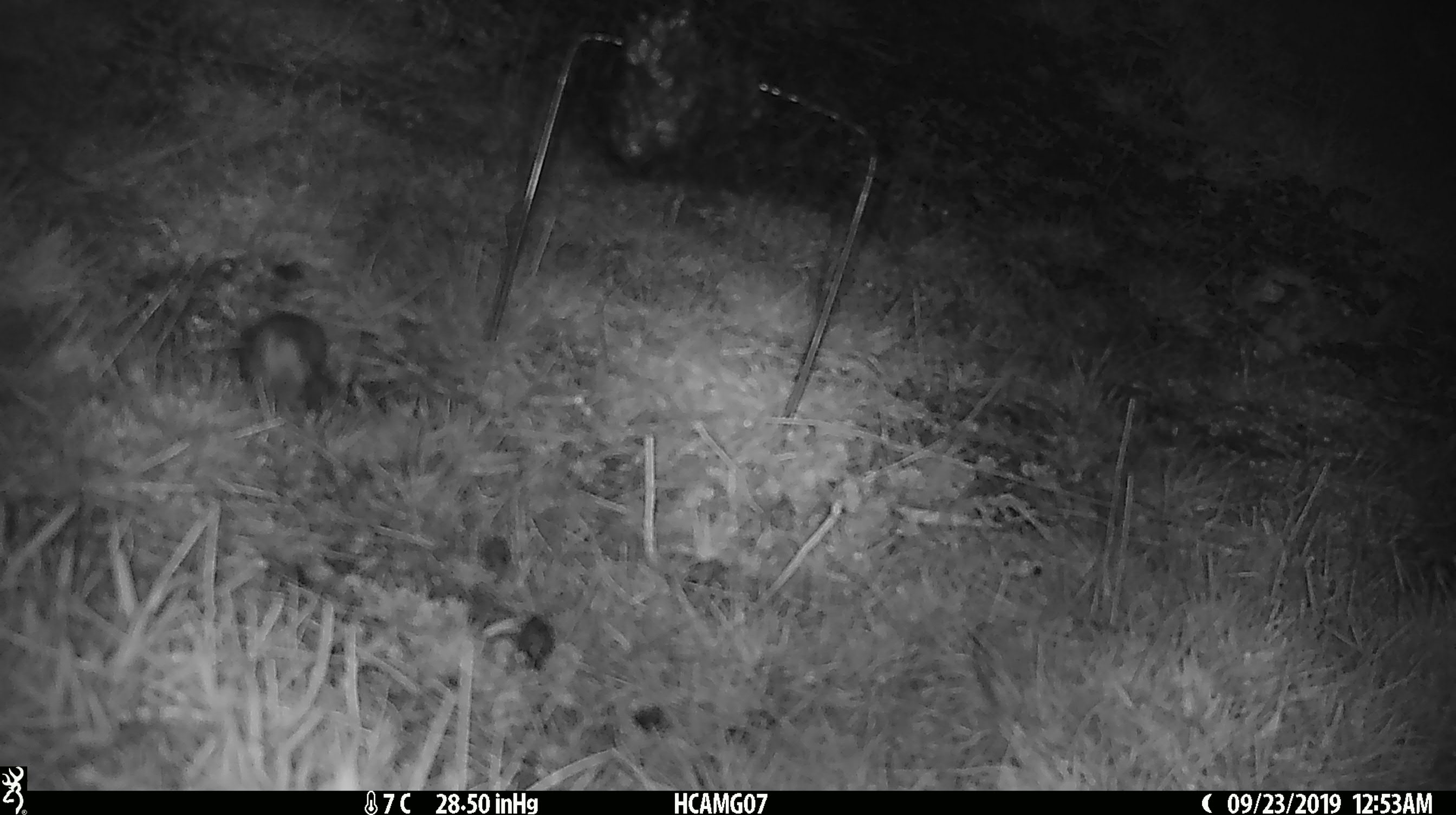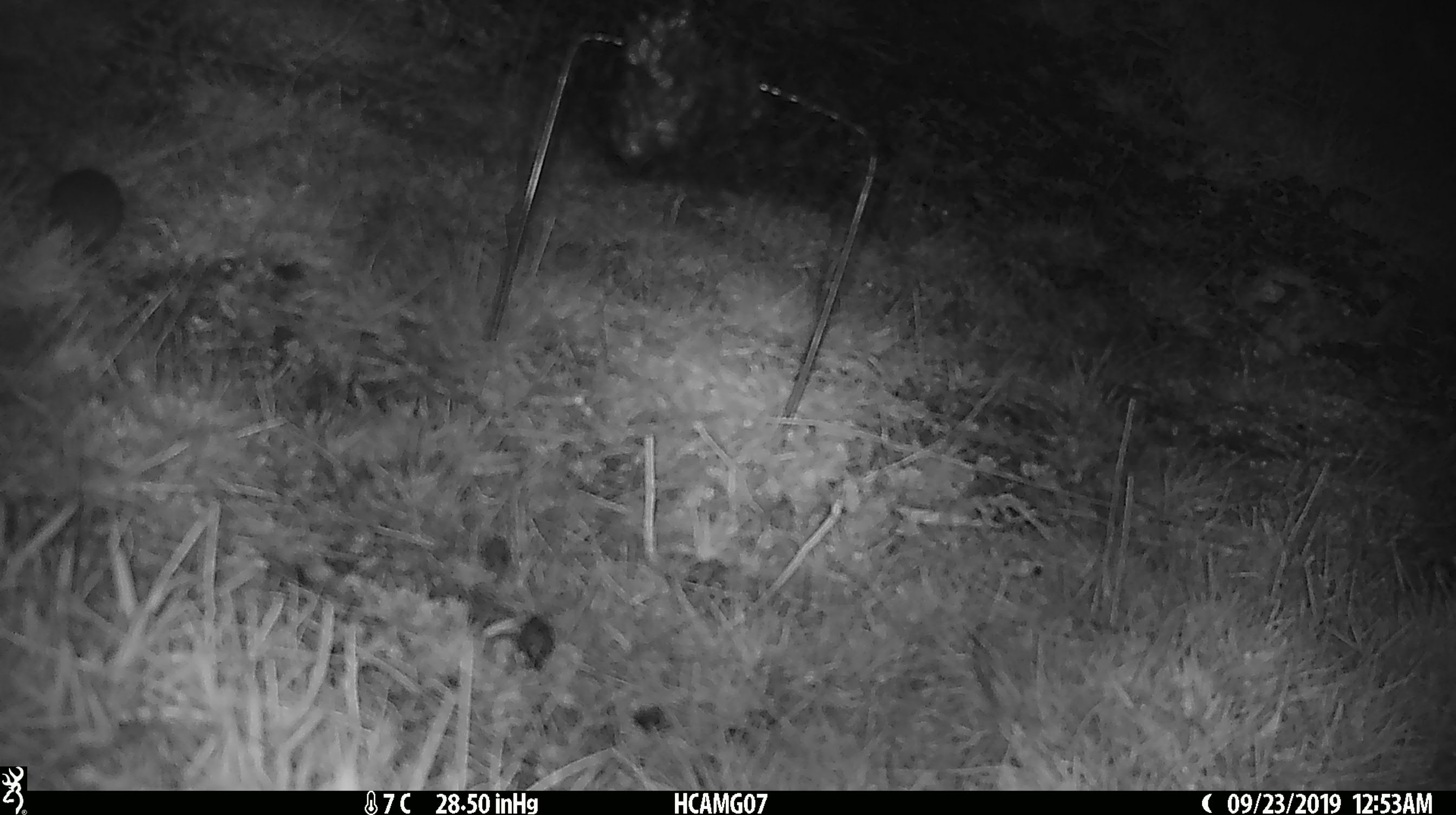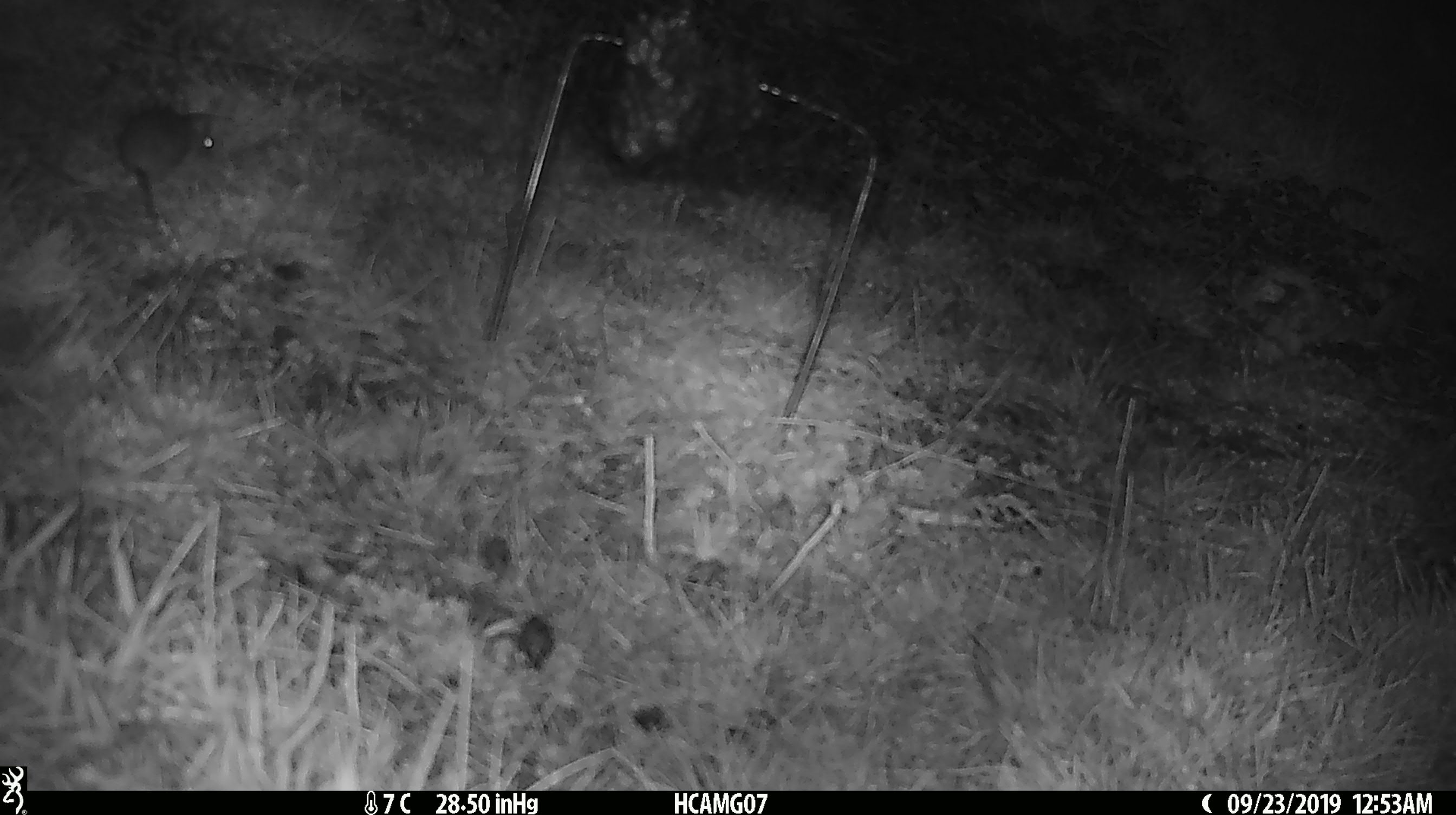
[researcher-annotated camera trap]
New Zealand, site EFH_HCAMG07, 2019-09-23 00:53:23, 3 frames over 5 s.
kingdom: Animalia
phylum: Chordata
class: Mammalia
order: Rodentia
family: Muridae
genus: Mus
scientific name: Mus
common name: mouse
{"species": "mouse (Mus)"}